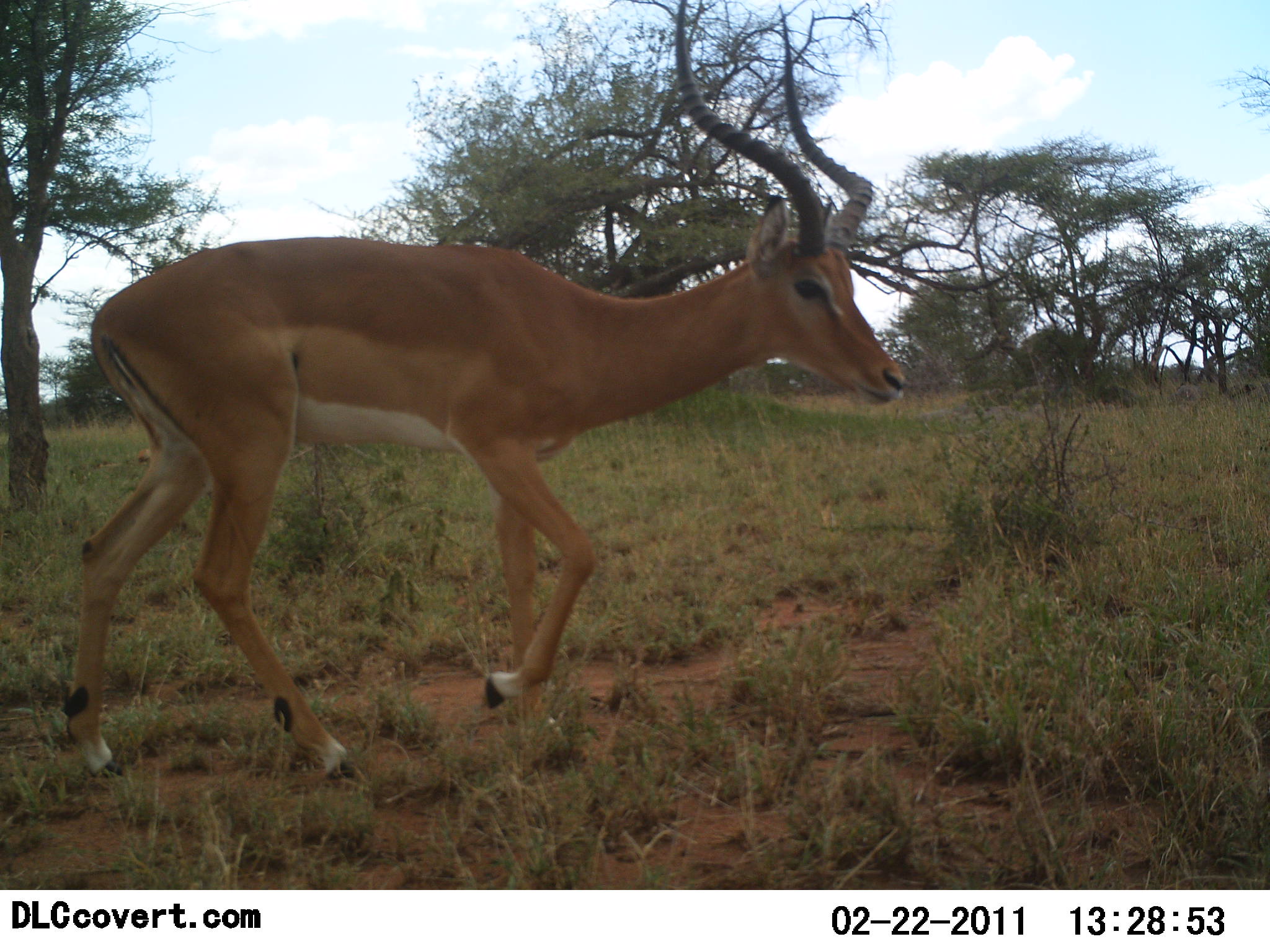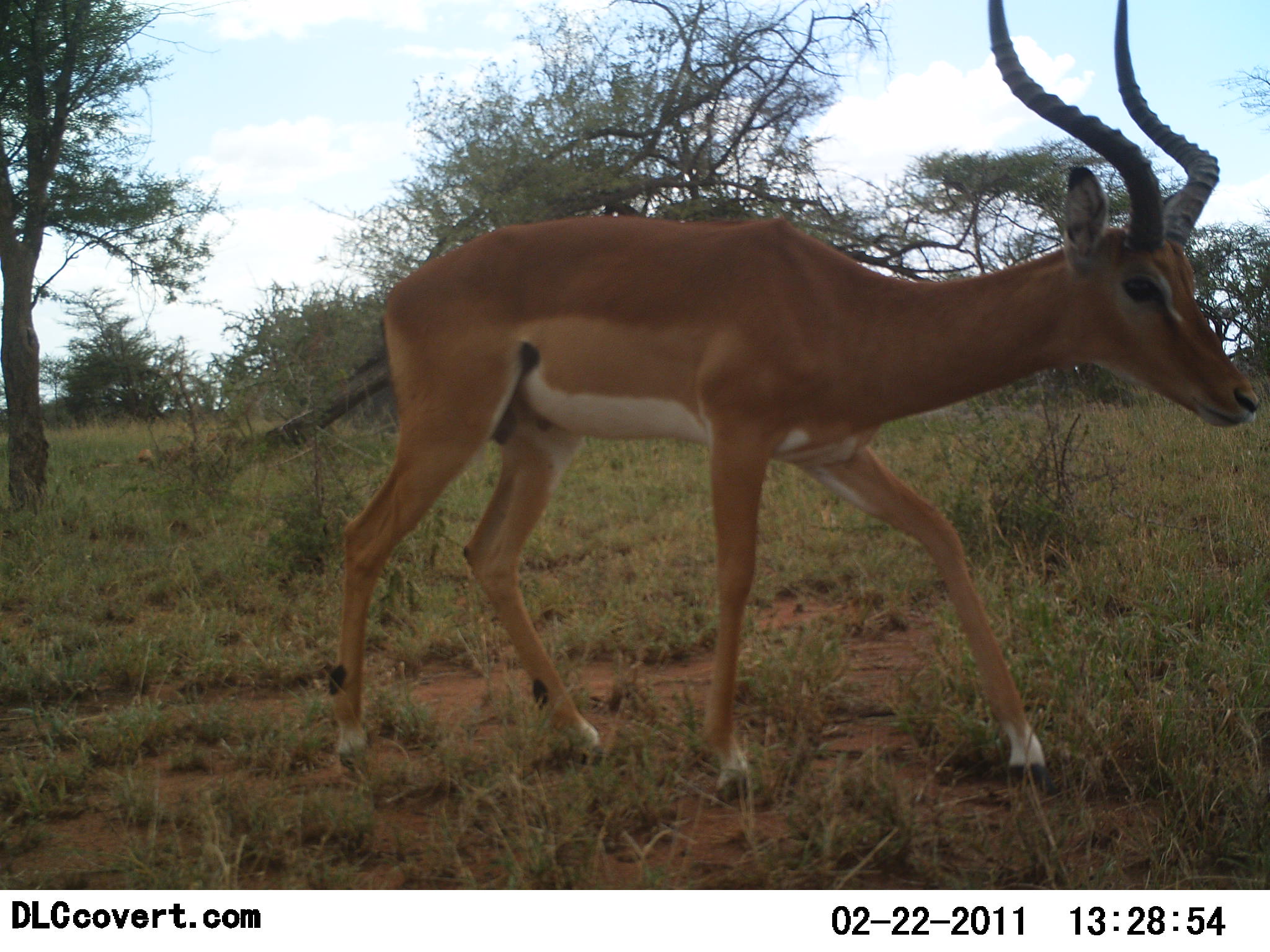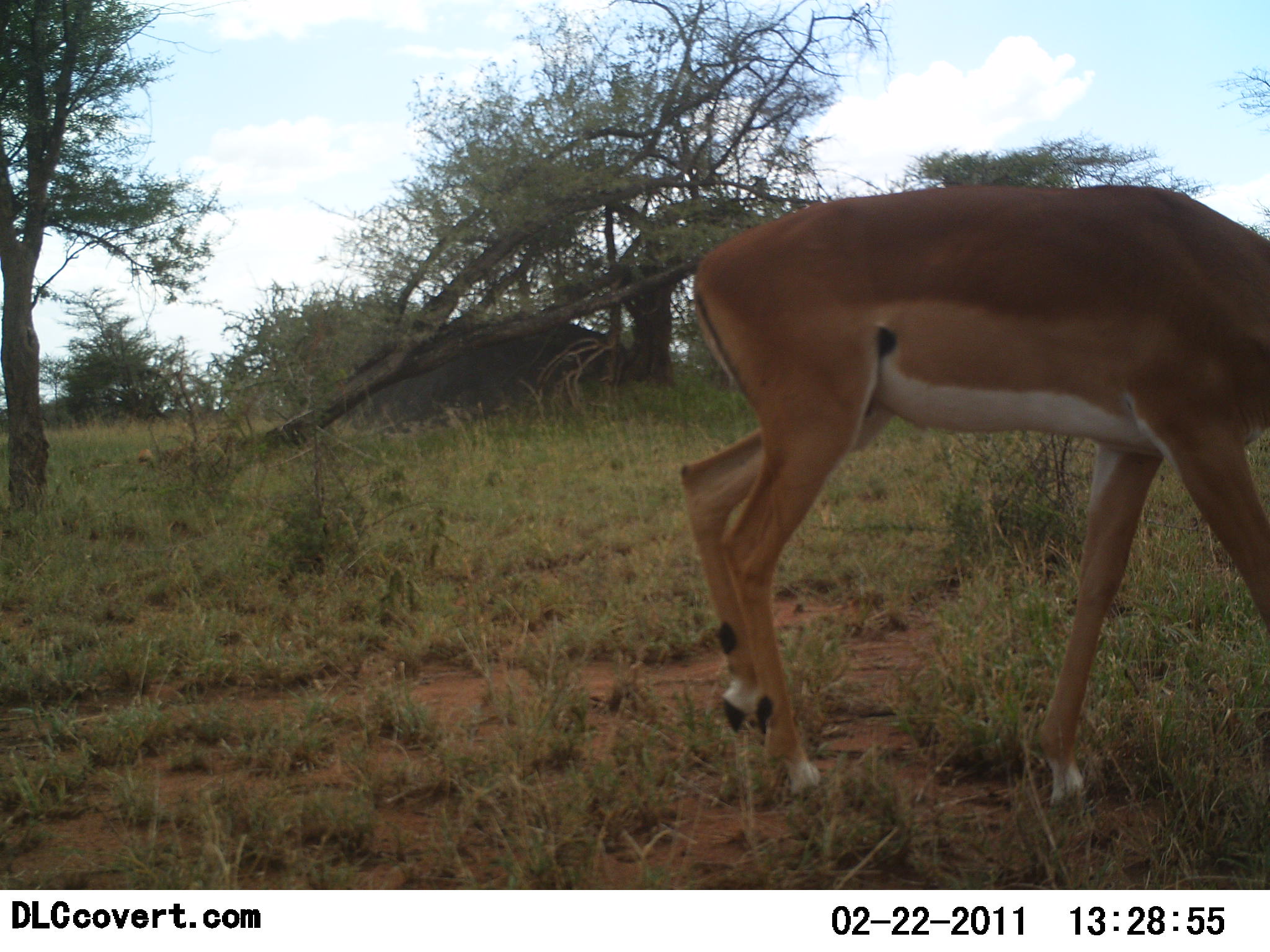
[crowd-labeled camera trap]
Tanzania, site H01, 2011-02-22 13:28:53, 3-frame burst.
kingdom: Animalia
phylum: Chordata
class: Mammalia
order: Artiodactyla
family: Bovidae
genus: Aepyceros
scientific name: Aepyceros melampus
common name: impala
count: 1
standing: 0%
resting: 0%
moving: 100%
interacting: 0%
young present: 0%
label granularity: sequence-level